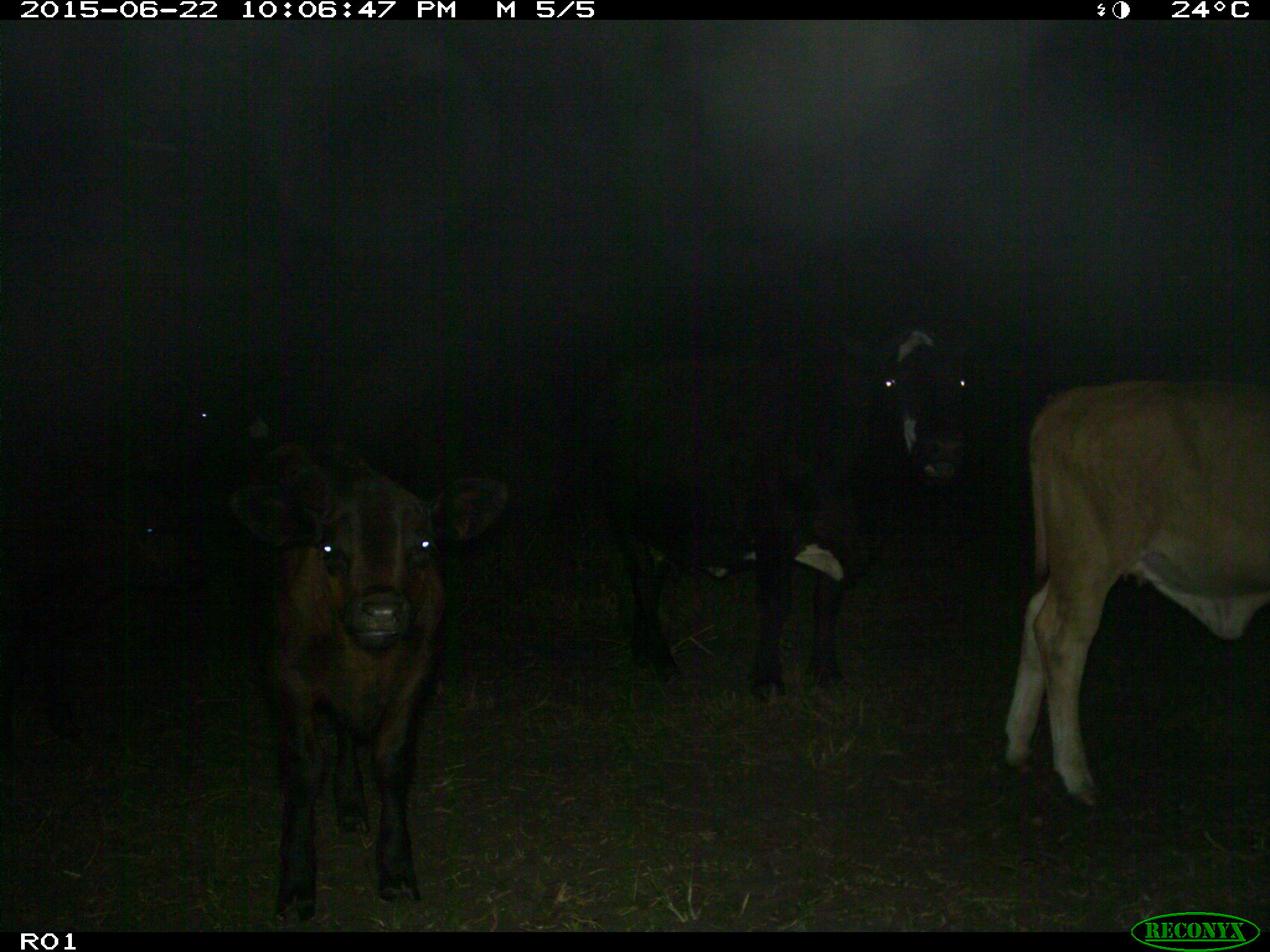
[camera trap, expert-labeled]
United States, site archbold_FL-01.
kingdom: Animalia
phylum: Chordata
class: Mammalia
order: Artiodactyla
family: Bovidae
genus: Bos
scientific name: Bos taurus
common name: domestic cow